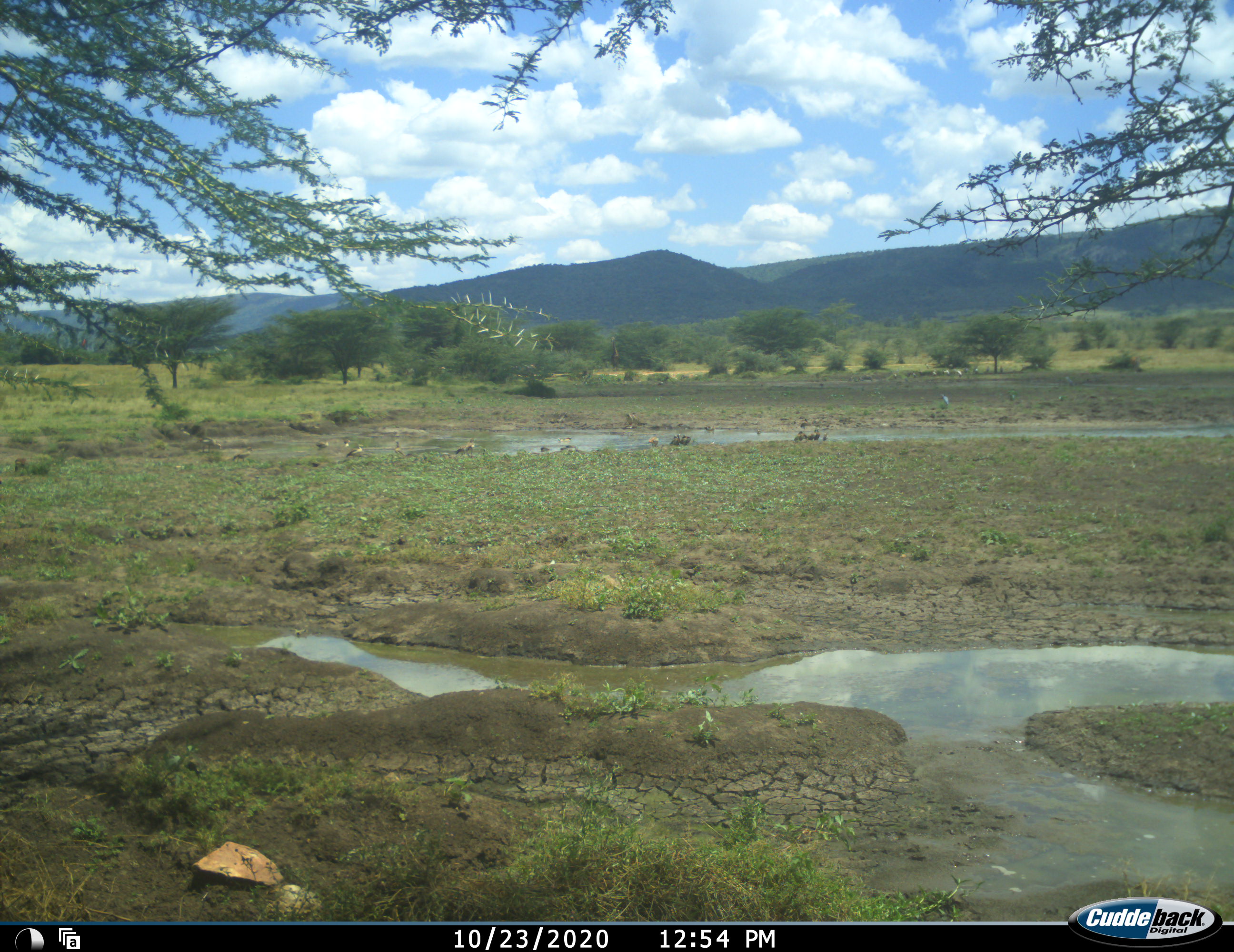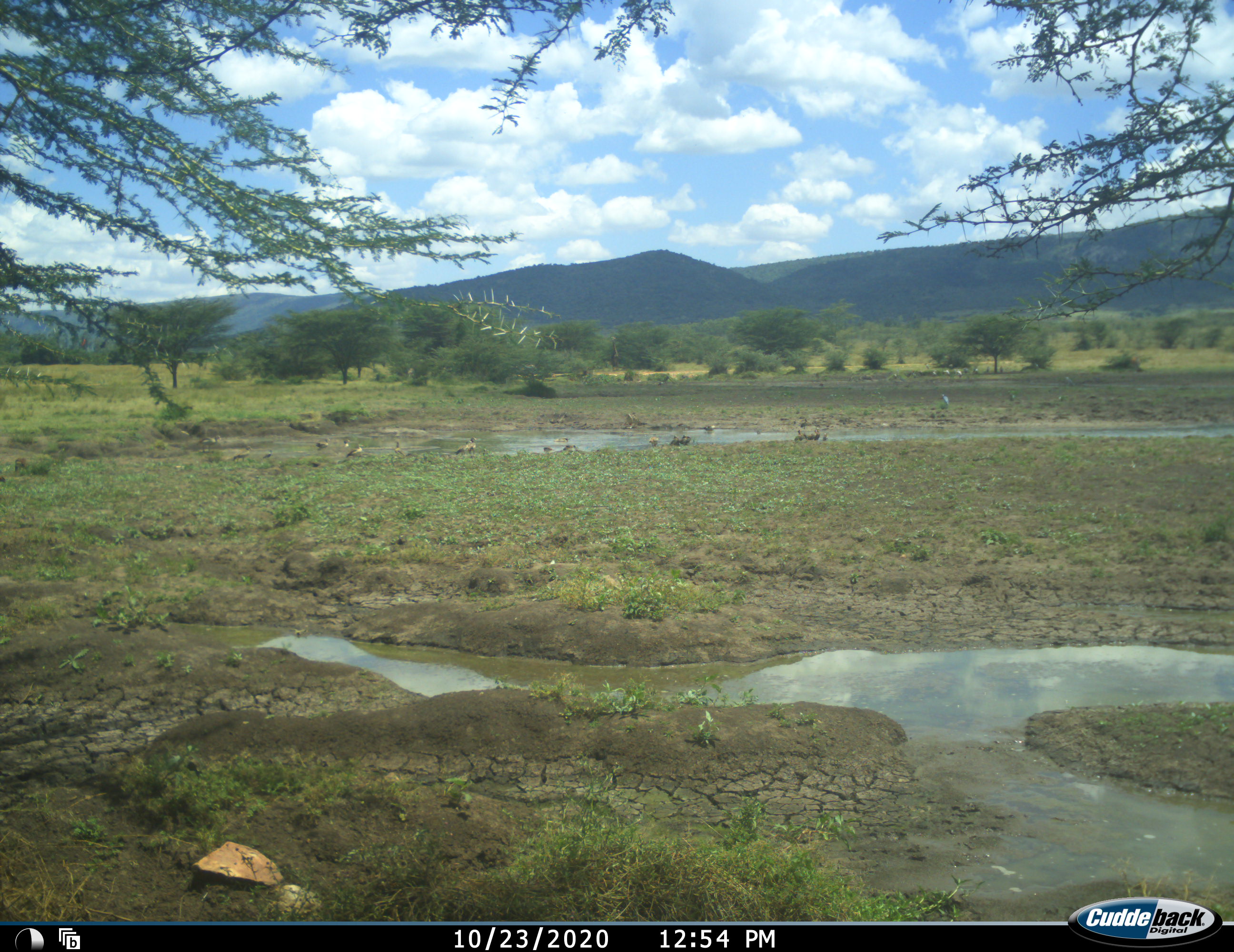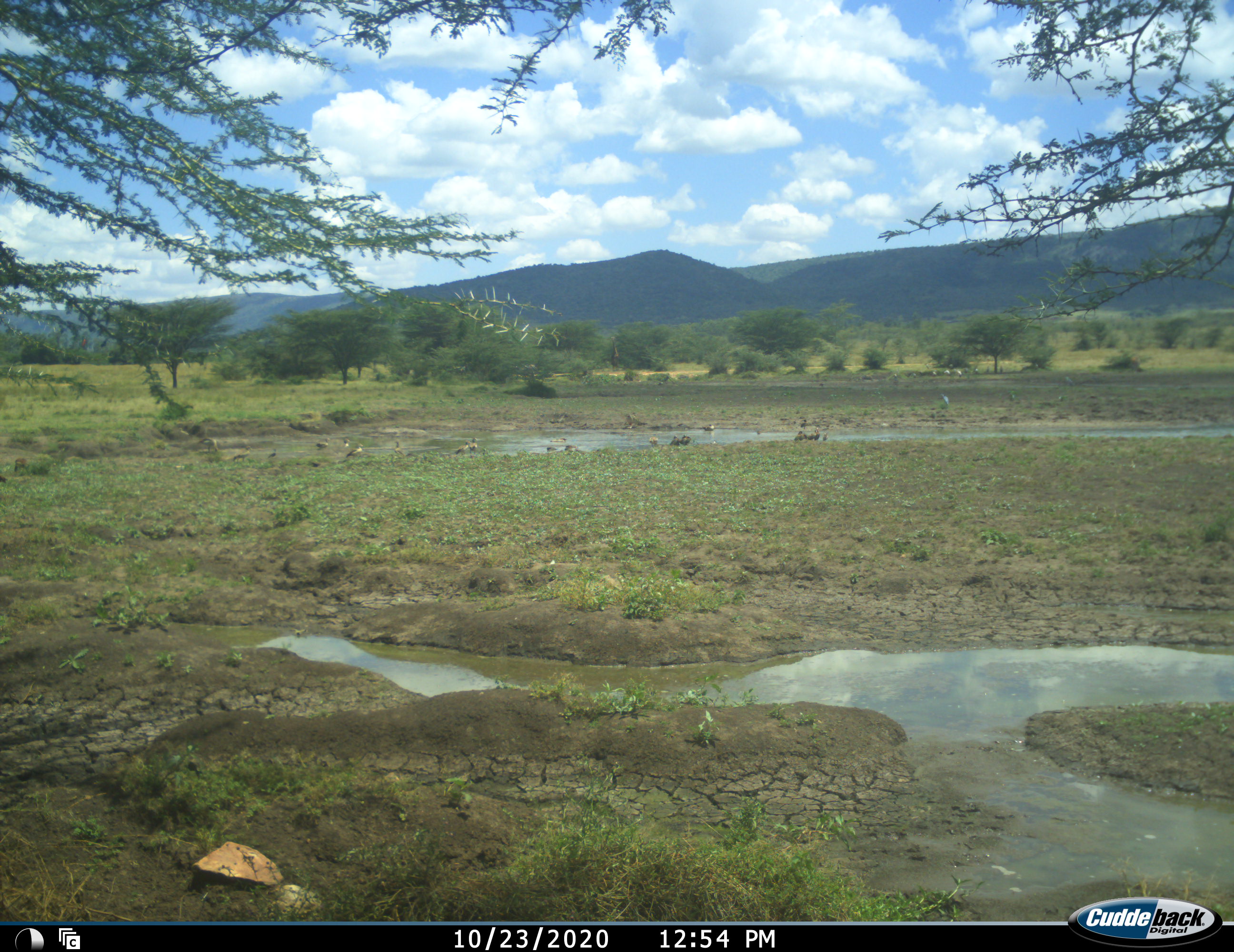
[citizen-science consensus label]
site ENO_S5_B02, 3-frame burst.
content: unidentified animal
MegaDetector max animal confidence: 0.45